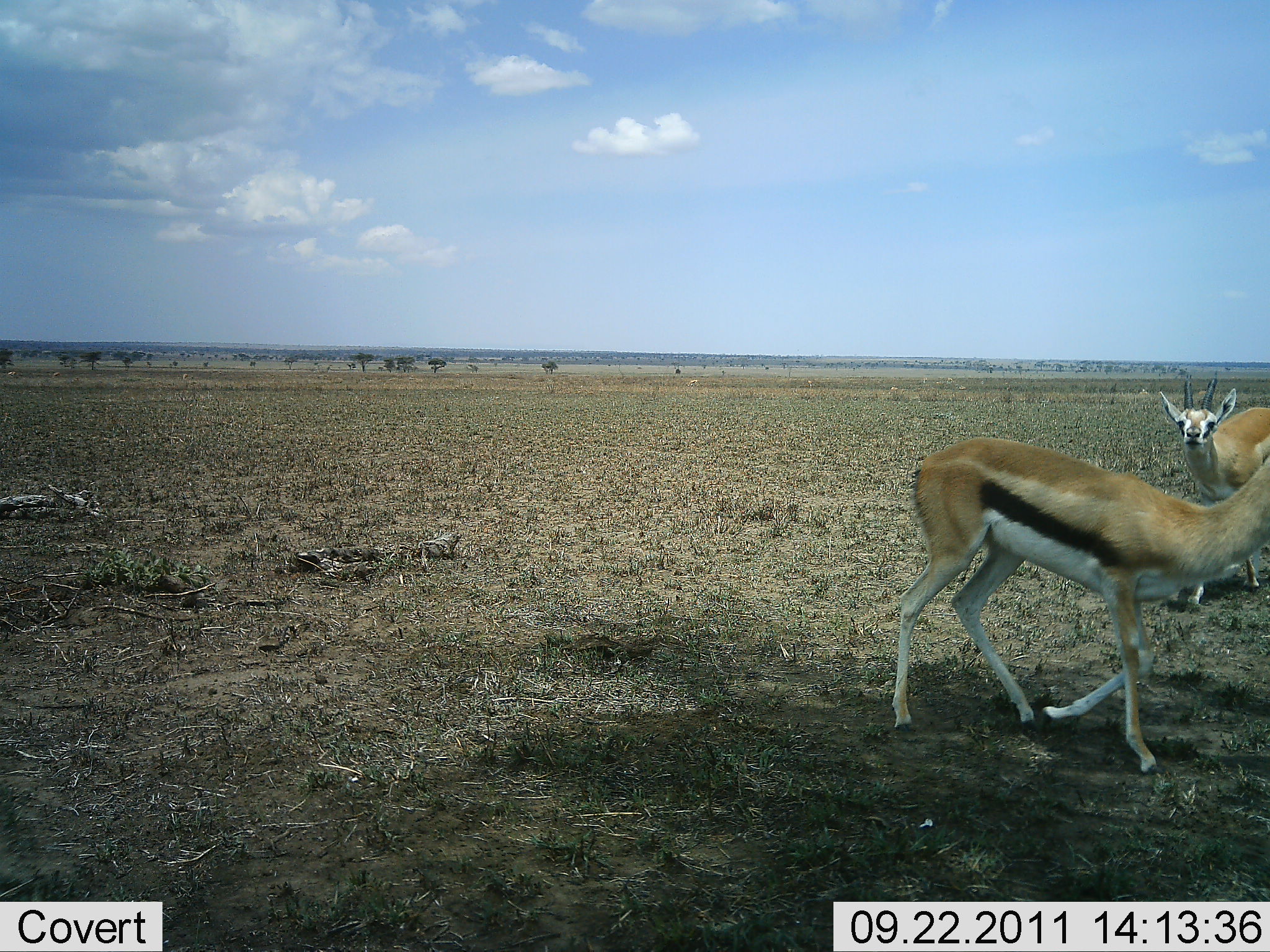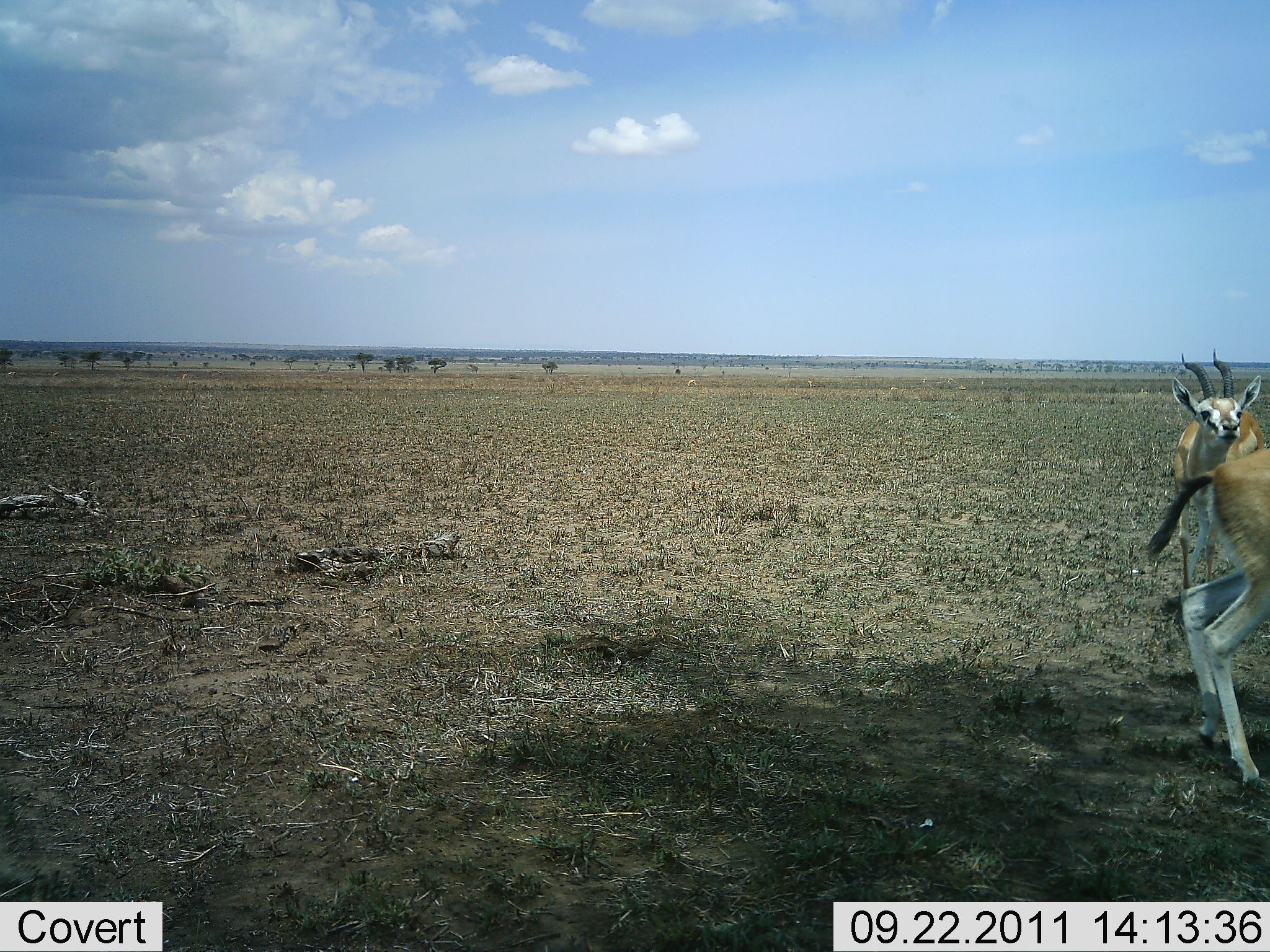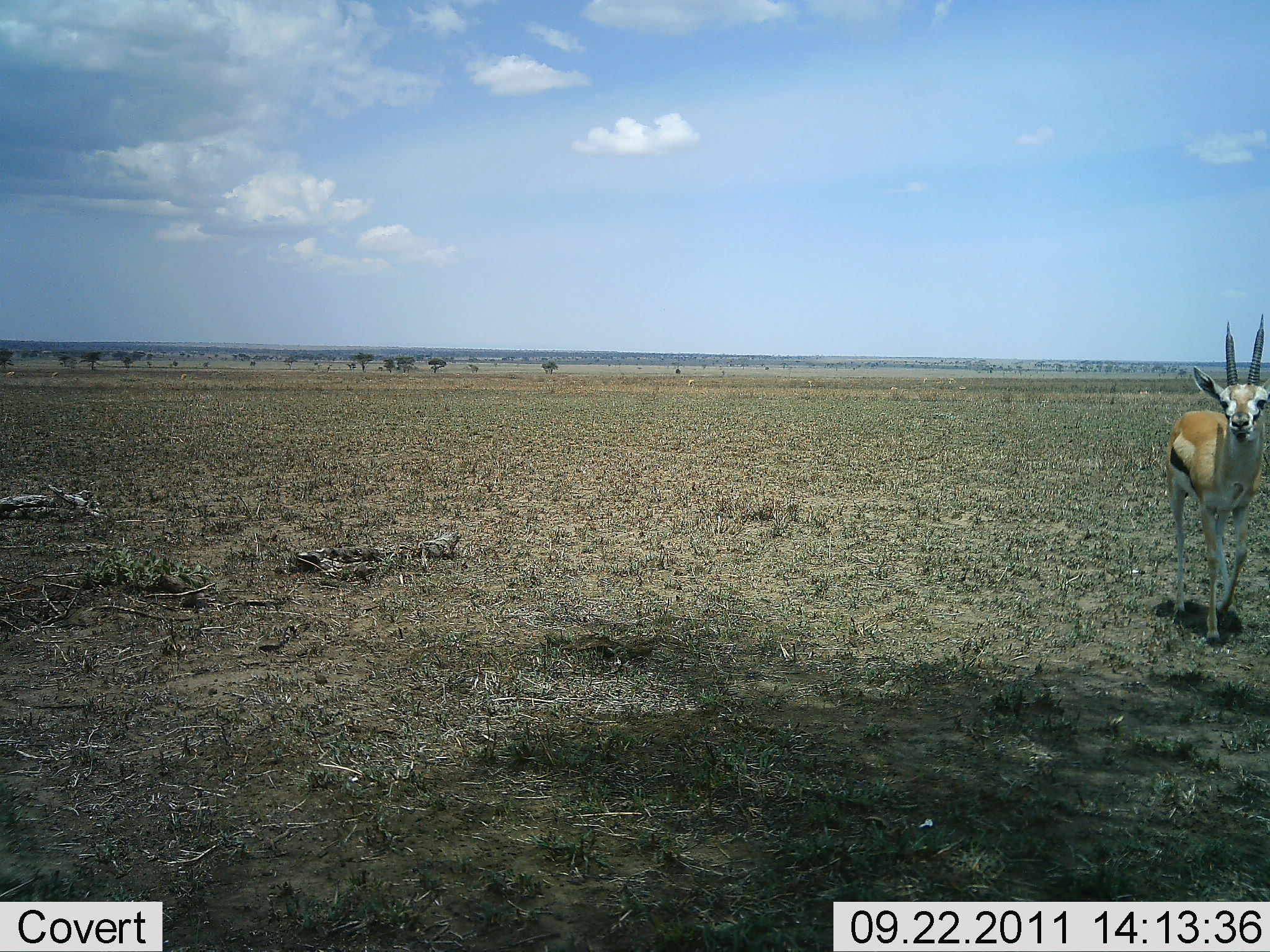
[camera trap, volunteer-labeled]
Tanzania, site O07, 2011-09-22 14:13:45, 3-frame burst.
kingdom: Animalia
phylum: Chordata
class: Mammalia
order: Artiodactyla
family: Bovidae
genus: Eudorcas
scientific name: Eudorcas thomsonii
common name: thomson's gazelle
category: gazellethomsons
Gazellethomsons (thomson's gazelle) (Eudorcas thomsonii), count 2. Behavior (volunteer vote fractions): standing 8%, resting 0%, moving 69%, interacting 31%. Young present (vote fraction): 0%. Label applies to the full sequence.